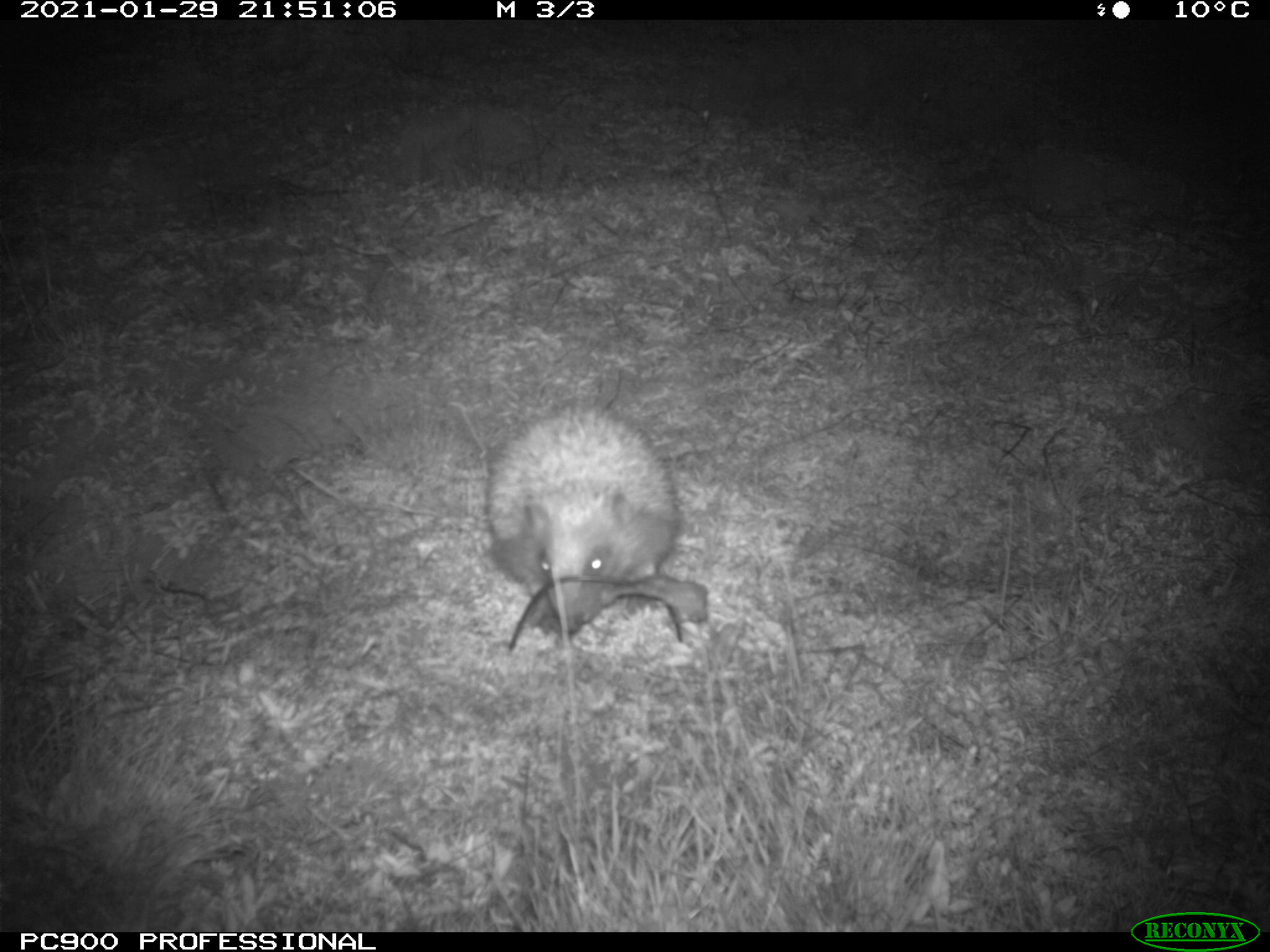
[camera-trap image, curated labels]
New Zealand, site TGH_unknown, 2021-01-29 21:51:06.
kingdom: Animalia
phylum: Chordata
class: Mammalia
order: Eulipotyphla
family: Erinaceidae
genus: Erinaceus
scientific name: Erinaceus europaeus europaeus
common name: european hedgehog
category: hedgehog